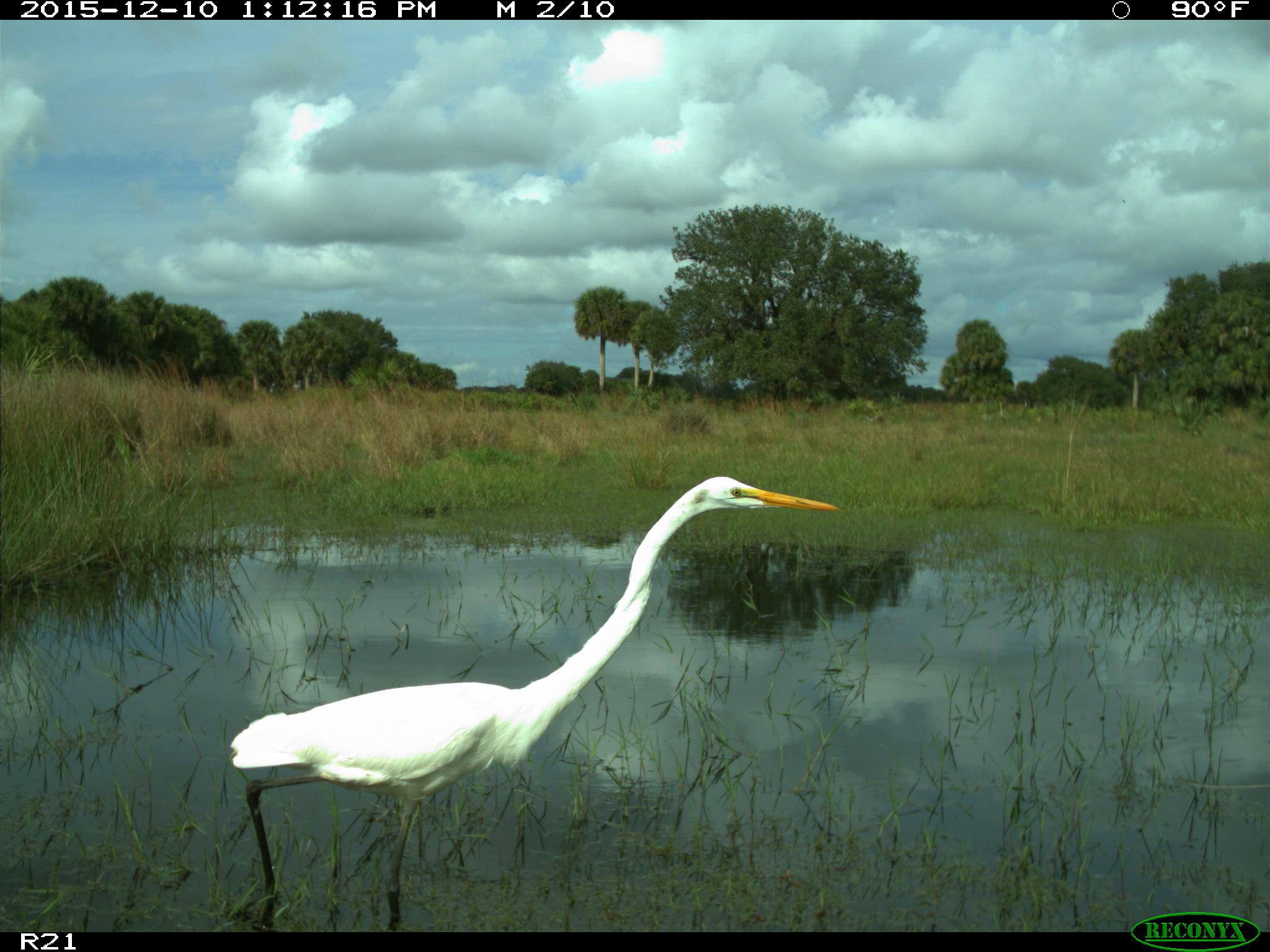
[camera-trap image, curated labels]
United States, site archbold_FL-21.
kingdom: Animalia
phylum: Chordata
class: Aves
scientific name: Aves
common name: birds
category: unidentified bird